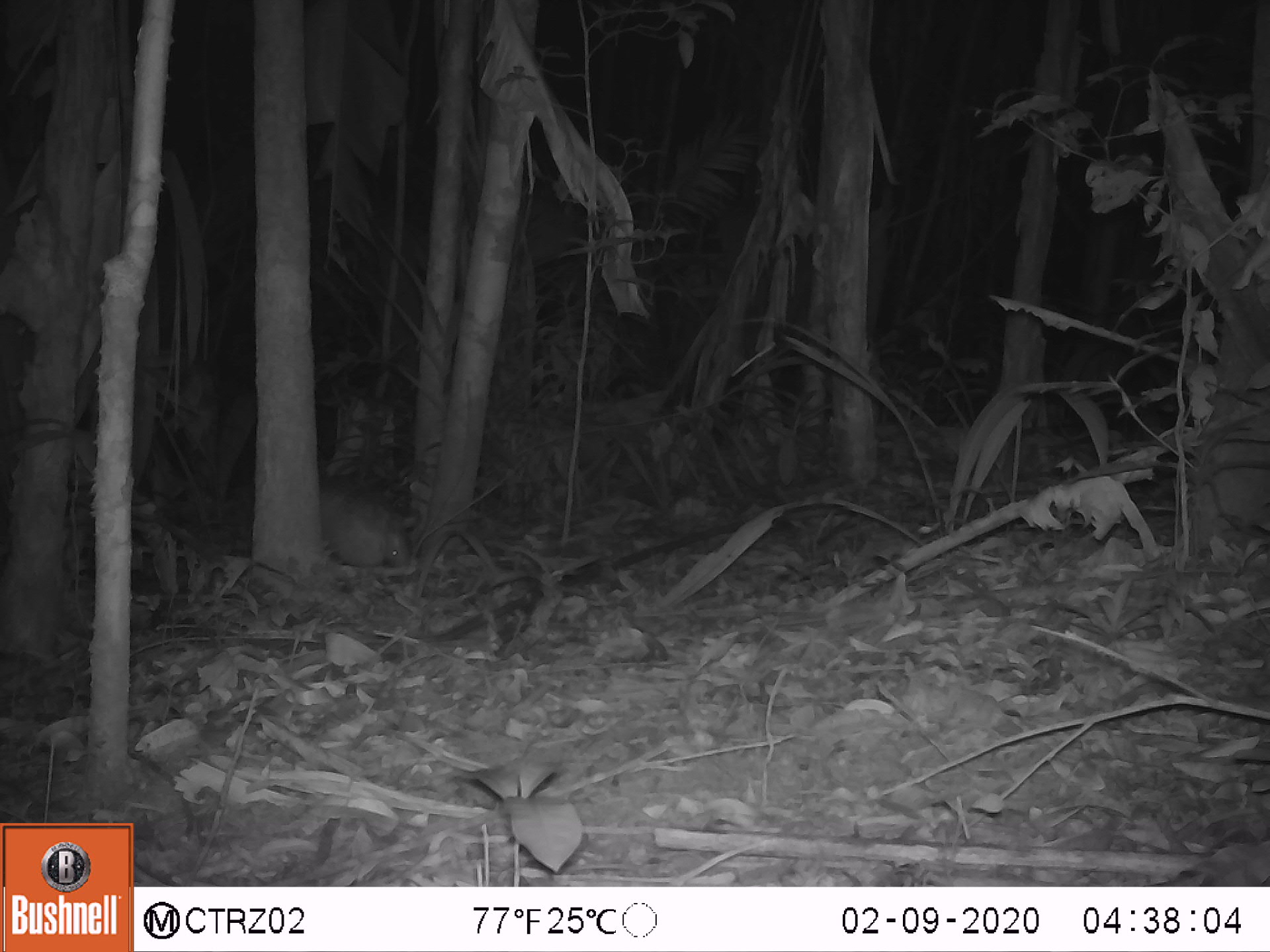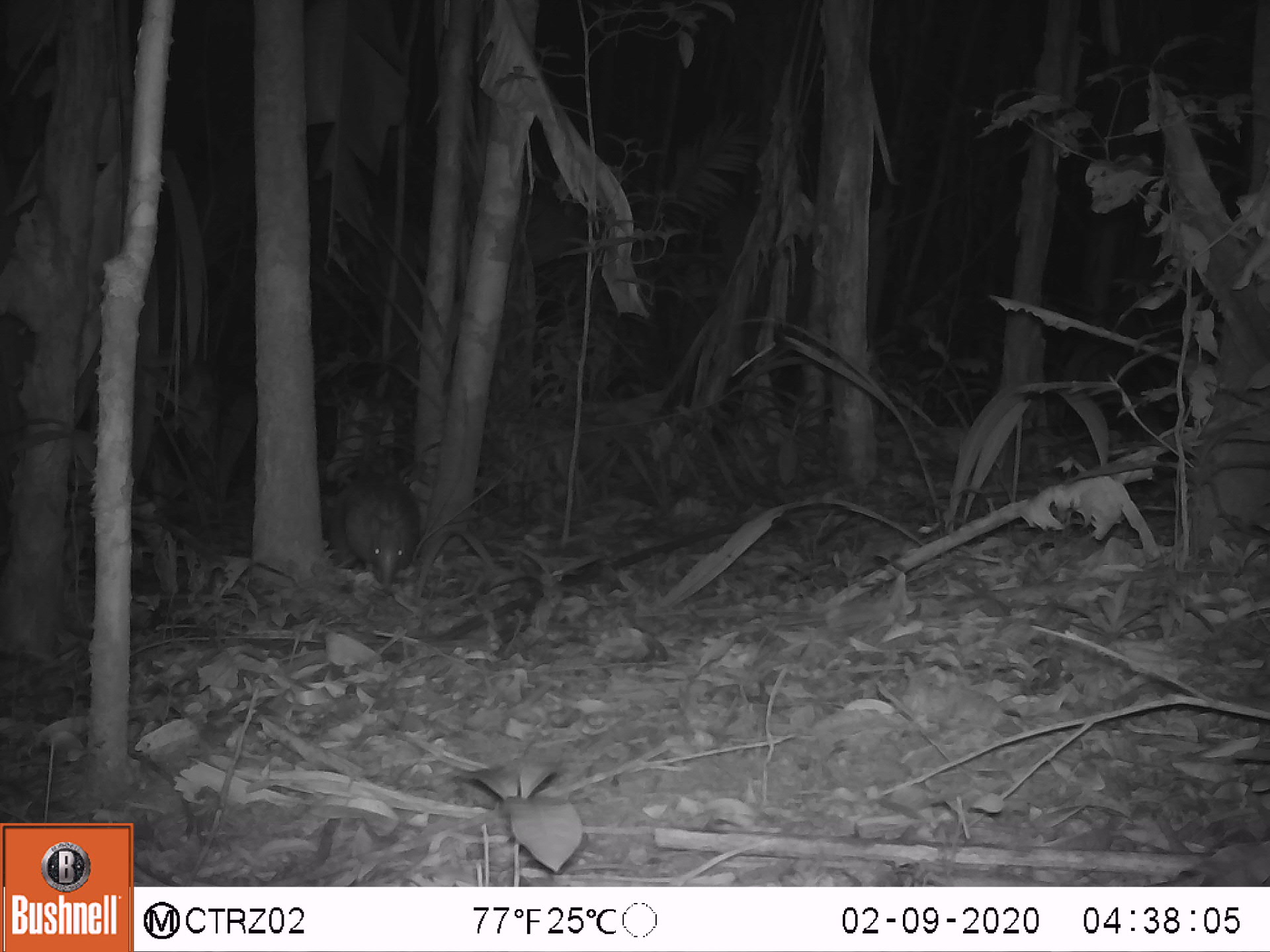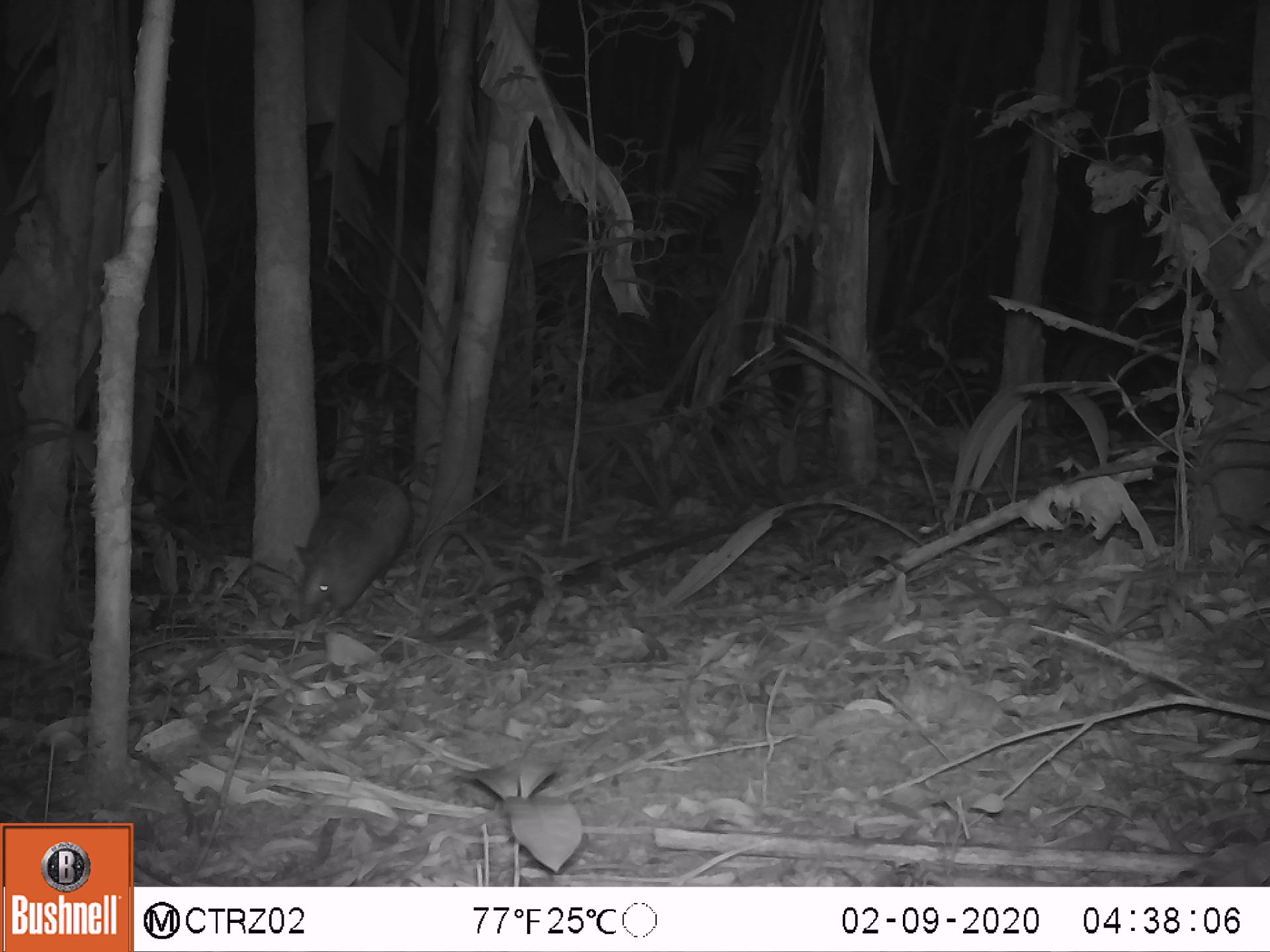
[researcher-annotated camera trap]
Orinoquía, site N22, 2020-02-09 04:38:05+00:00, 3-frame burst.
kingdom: Animalia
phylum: Chordata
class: Mammalia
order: Cingulata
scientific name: Cingulata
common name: armadillo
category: unknown armadillo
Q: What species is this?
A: Unknown armadillo (armadillo) (Cingulata).